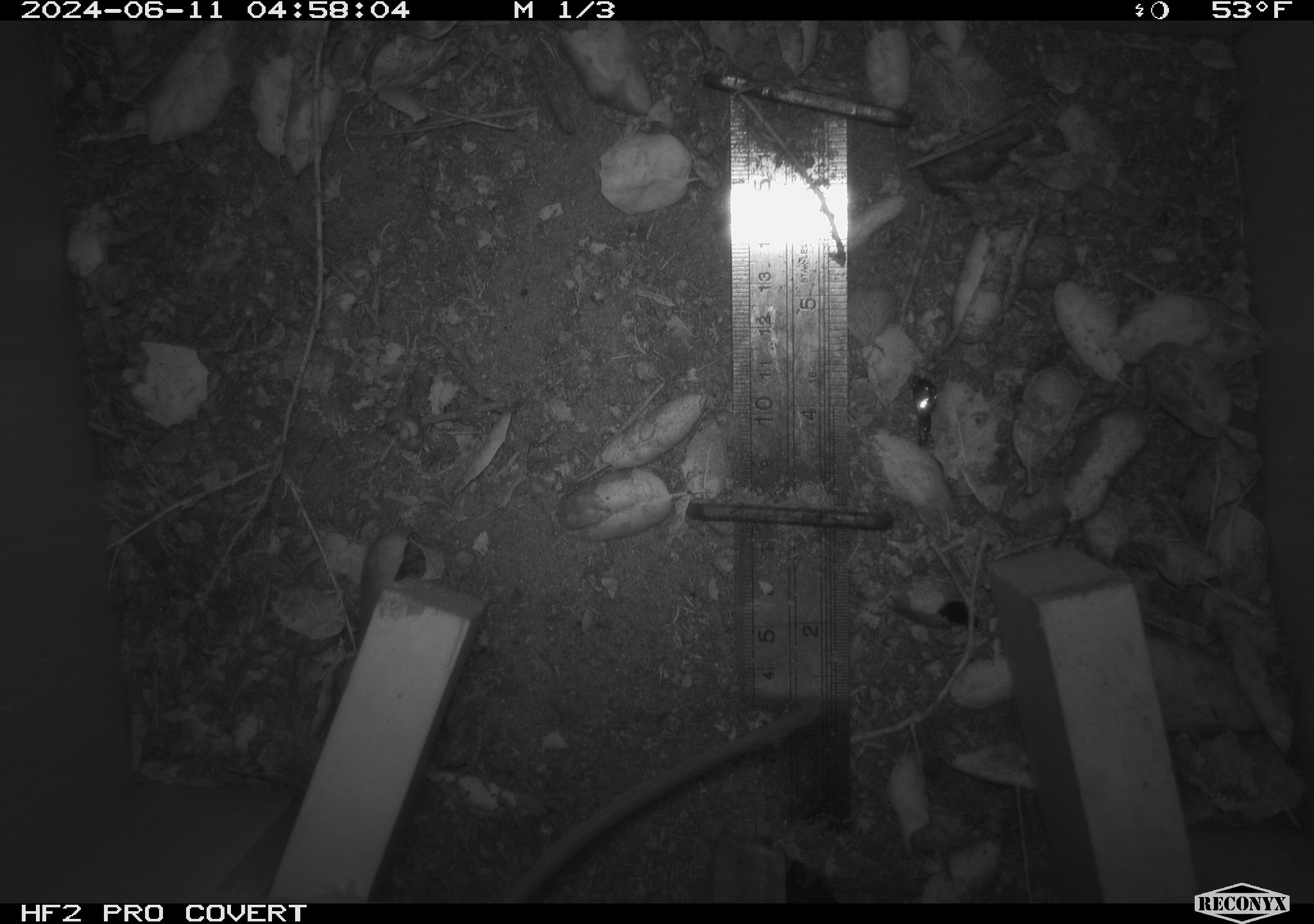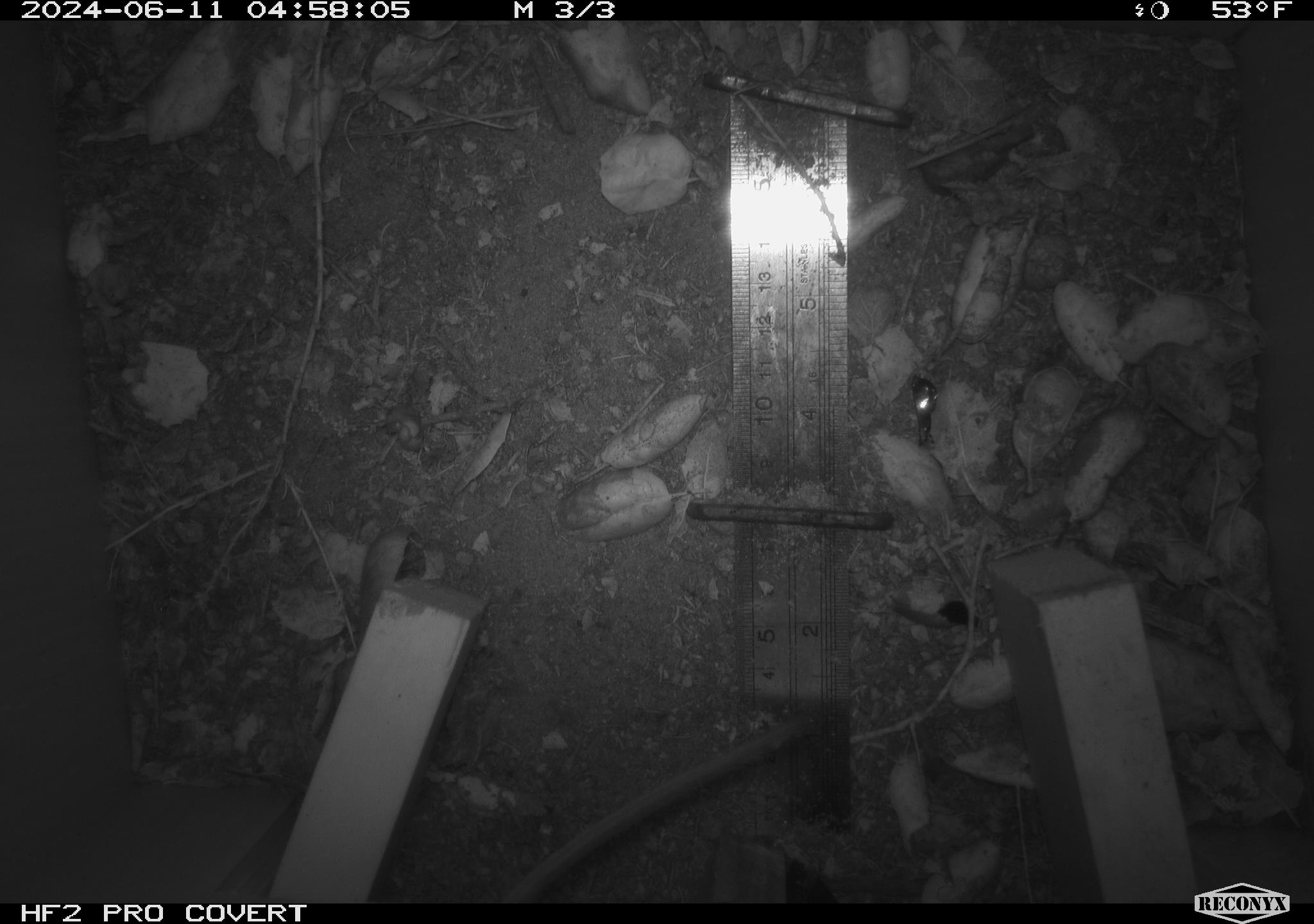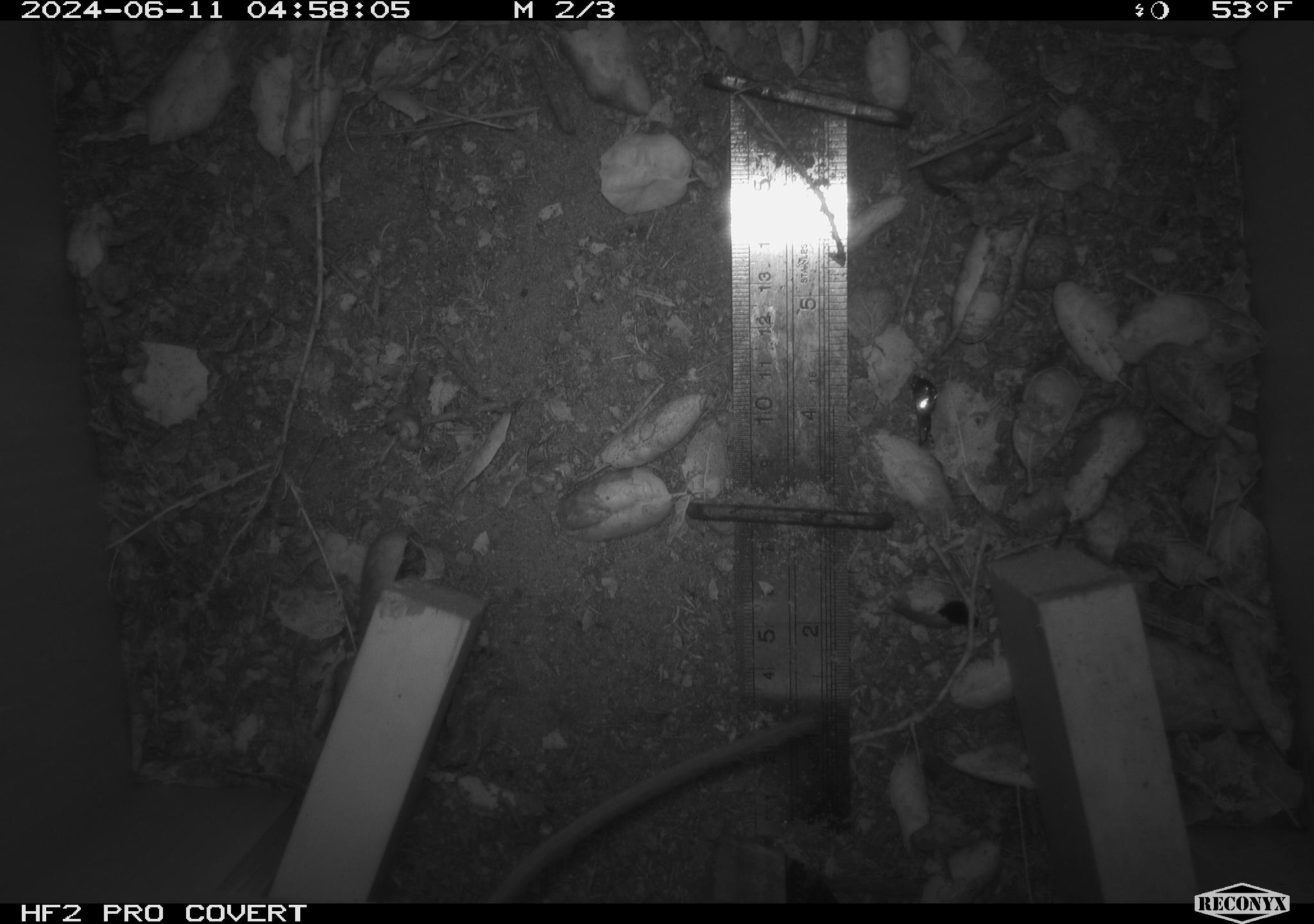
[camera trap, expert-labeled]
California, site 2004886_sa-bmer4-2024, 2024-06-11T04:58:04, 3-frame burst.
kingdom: Animalia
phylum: Chordata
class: Mammalia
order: Rodentia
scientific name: Rodentia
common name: woodrat or rat or mouse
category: woodrat or rat or mouse species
Woodrat or rat or mouse species (woodrat or rat or mouse) (Rodentia).